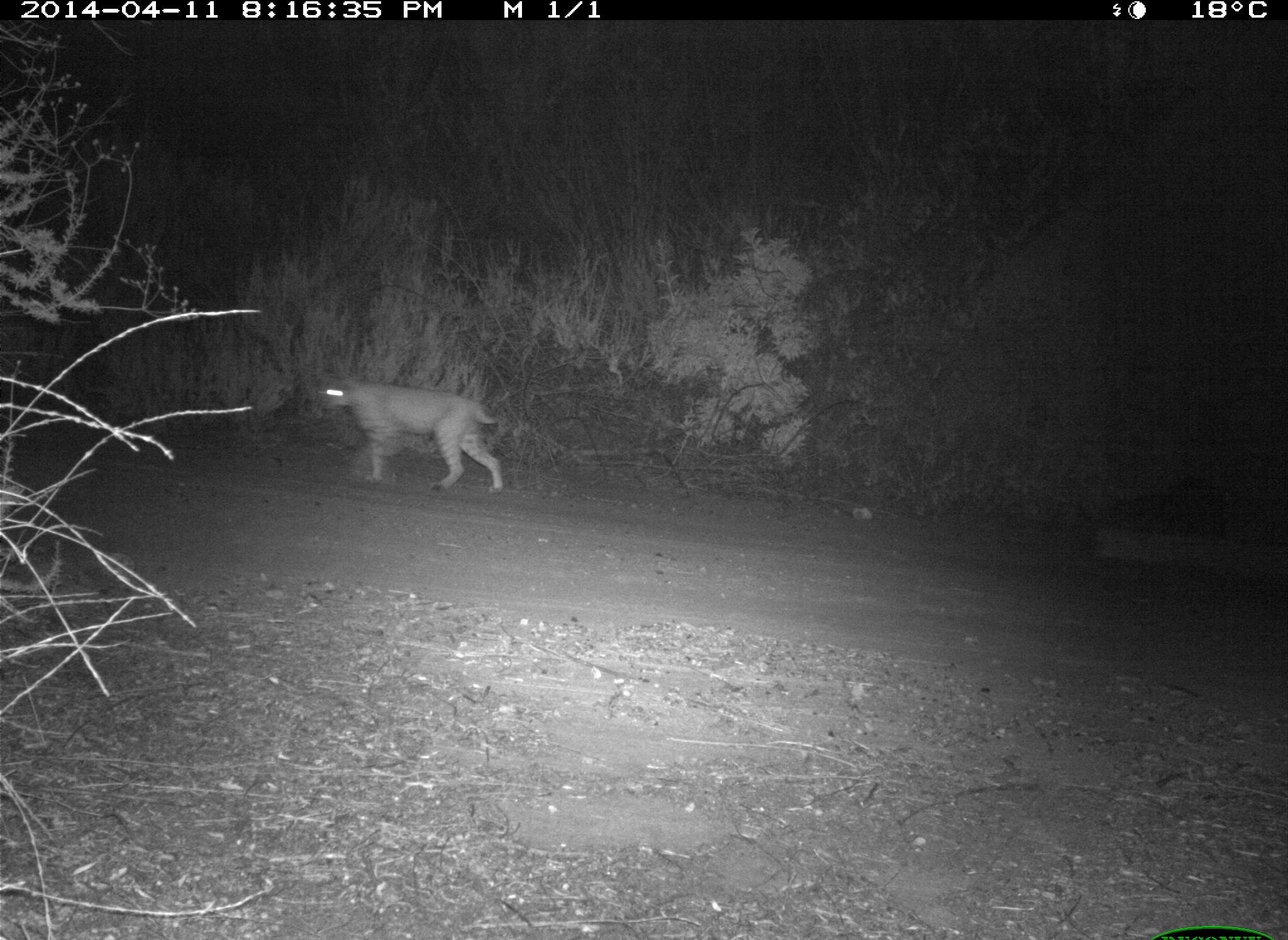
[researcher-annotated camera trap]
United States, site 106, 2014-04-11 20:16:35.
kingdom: Animalia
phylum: Chordata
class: Mammalia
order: Carnivora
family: Felidae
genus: Lynx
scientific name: Lynx rufus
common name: bobcat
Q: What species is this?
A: Bobcat (Lynx rufus).